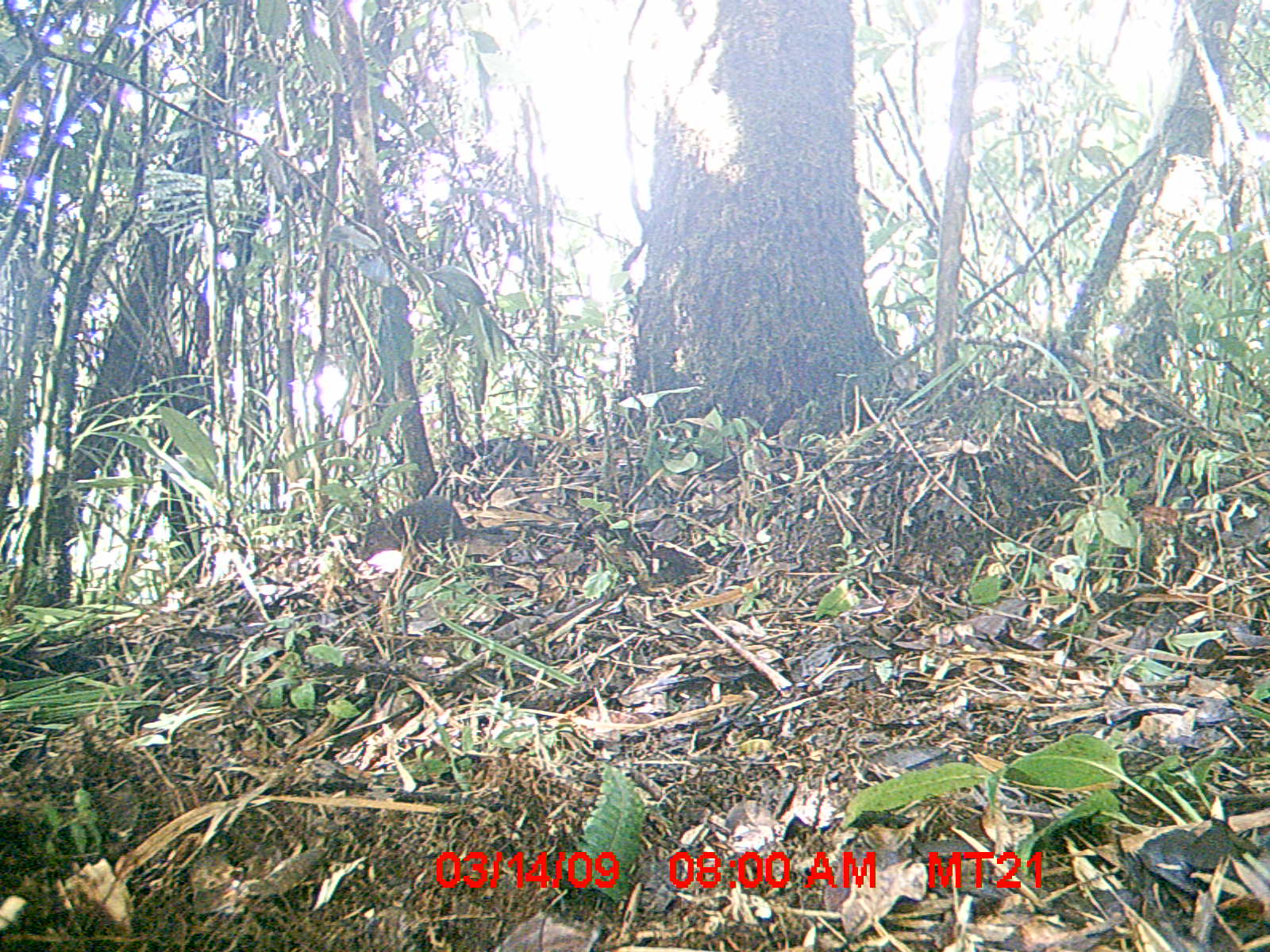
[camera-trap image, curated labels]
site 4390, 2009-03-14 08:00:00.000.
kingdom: Animalia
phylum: Chordata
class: Mammalia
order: Rodentia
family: Nesomyidae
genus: Nesomys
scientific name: Nesomys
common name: nesomys rodents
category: nesomys sp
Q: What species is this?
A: Nesomys sp (nesomys rodents) (Nesomys).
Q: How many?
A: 1.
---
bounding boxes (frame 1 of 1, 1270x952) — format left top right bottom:
nesomys sp: 359 495 501 562